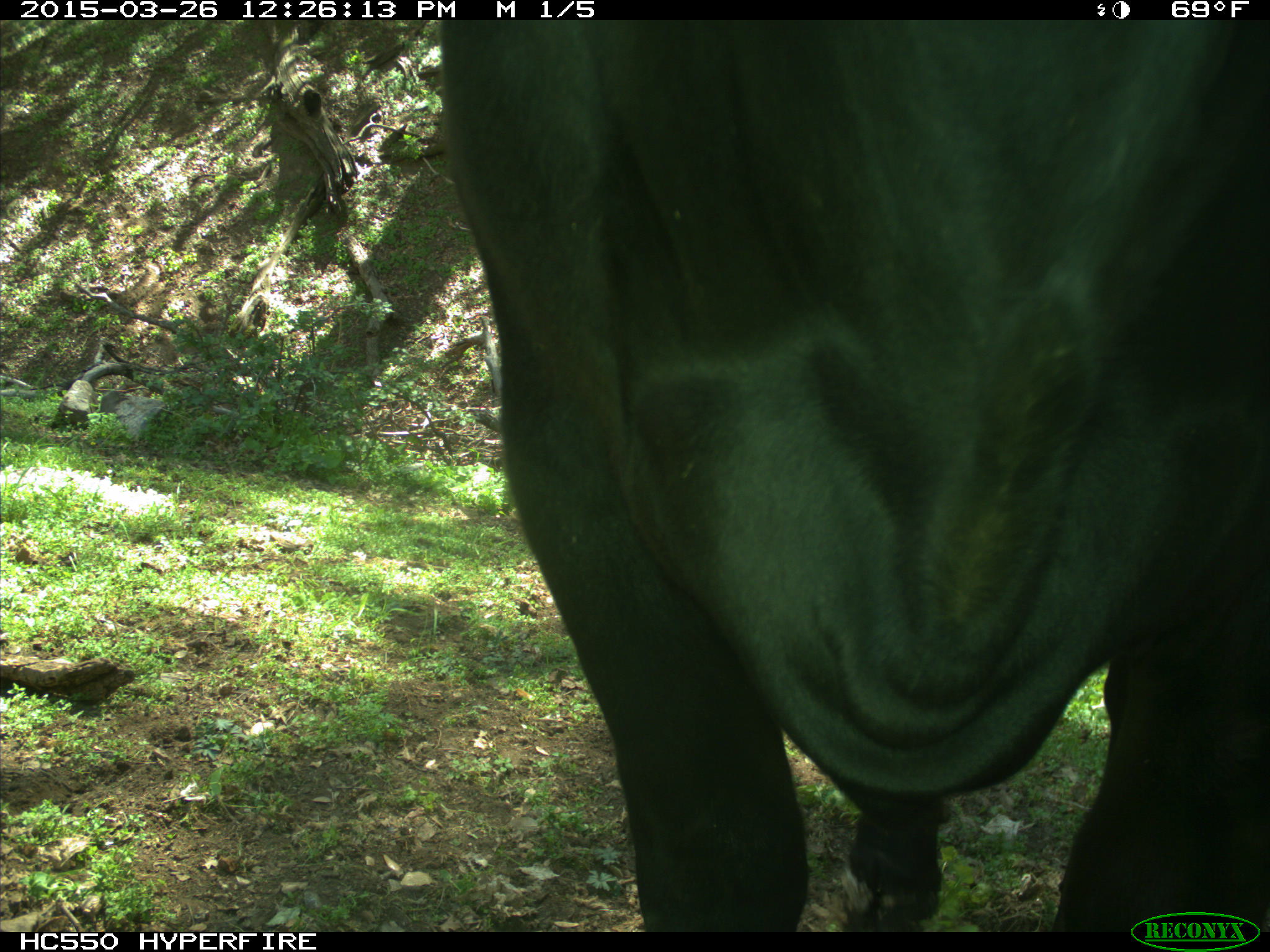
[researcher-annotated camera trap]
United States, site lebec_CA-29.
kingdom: Animalia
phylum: Chordata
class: Mammalia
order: Artiodactyla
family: Bovidae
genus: Bos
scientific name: Bos taurus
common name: domestic cow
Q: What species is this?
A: Bos taurus (domestic cow).